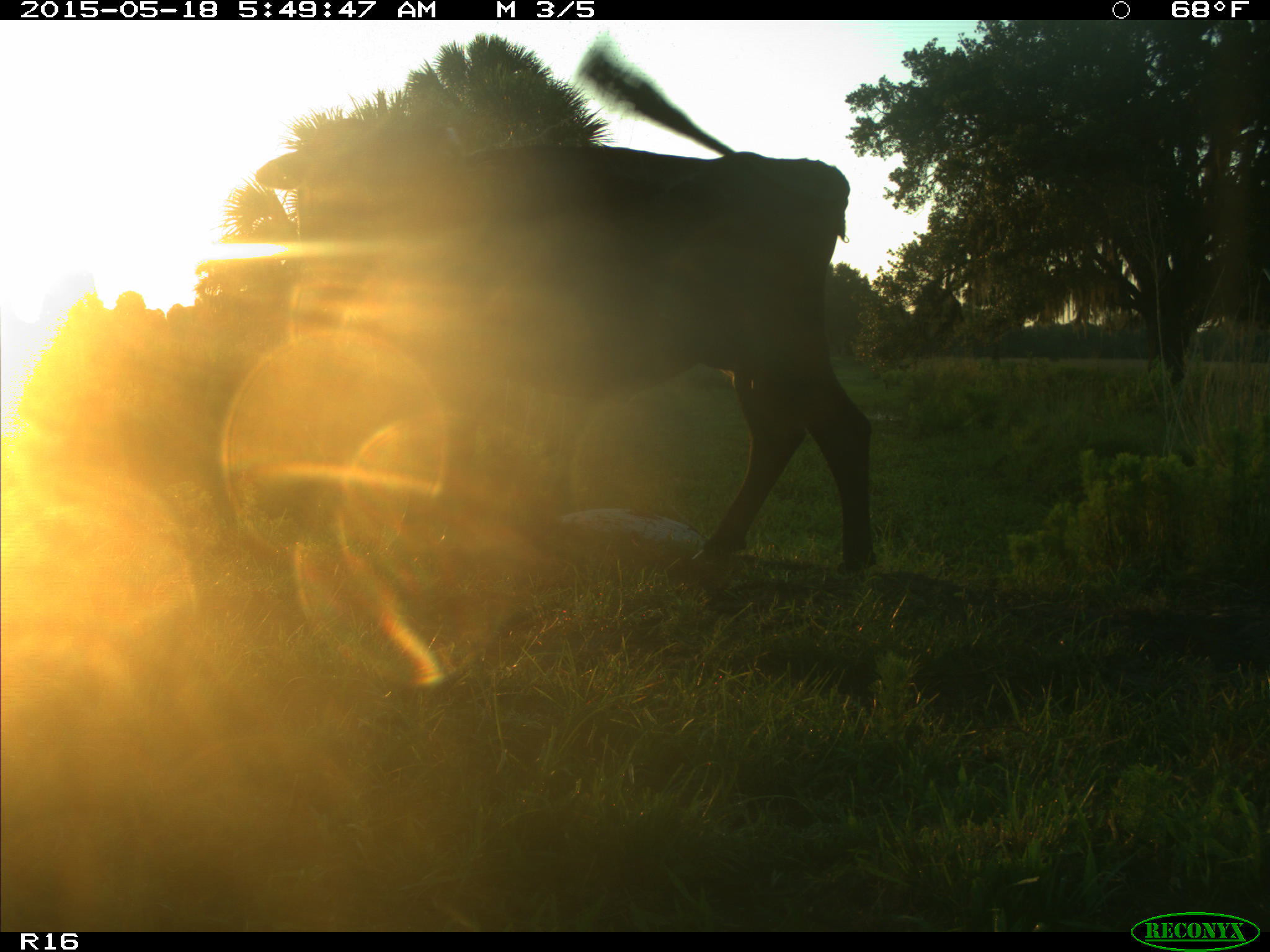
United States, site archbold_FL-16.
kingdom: Animalia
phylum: Chordata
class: Mammalia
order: Artiodactyla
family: Bovidae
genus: Bos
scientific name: Bos taurus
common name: domestic cow